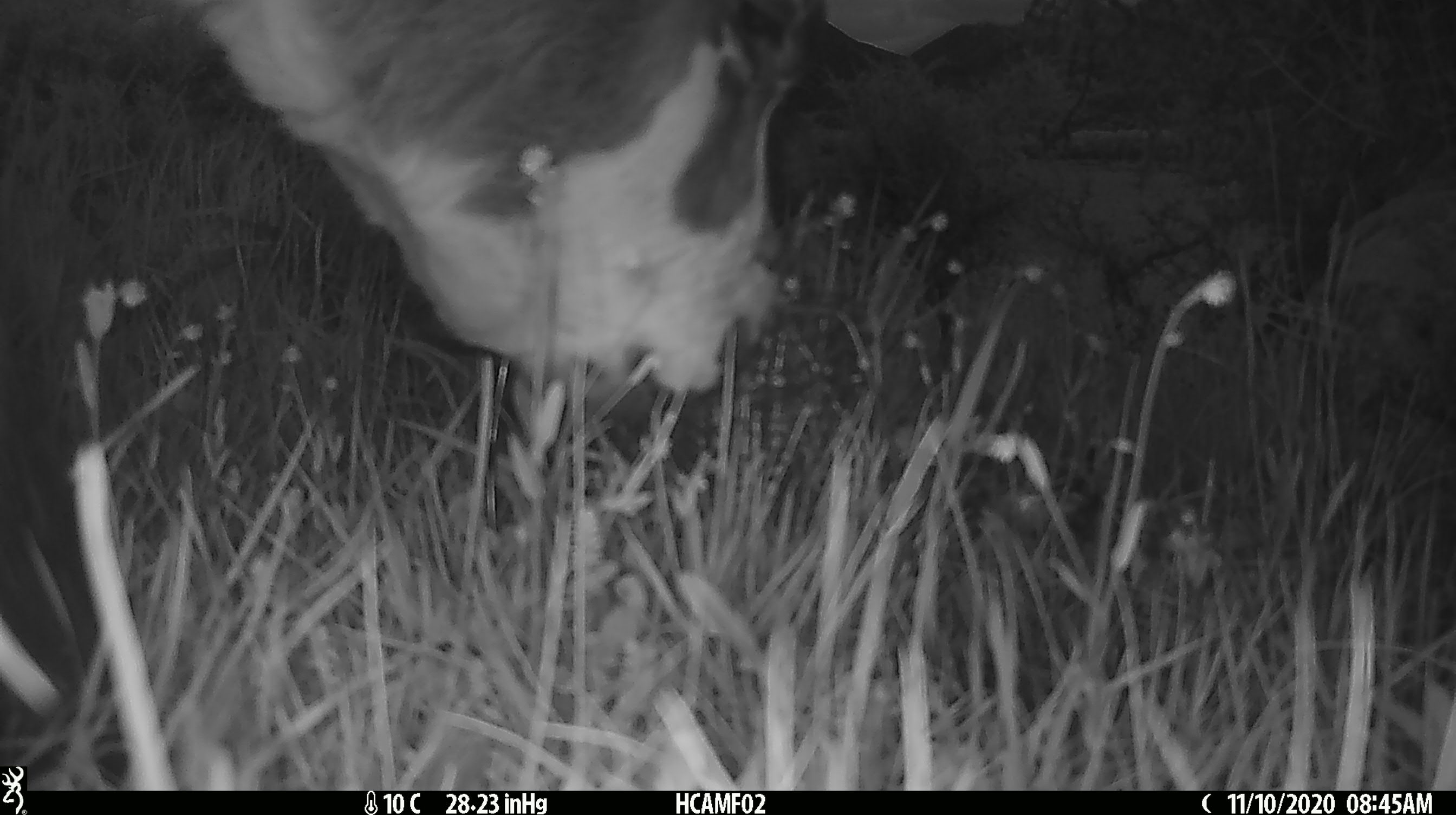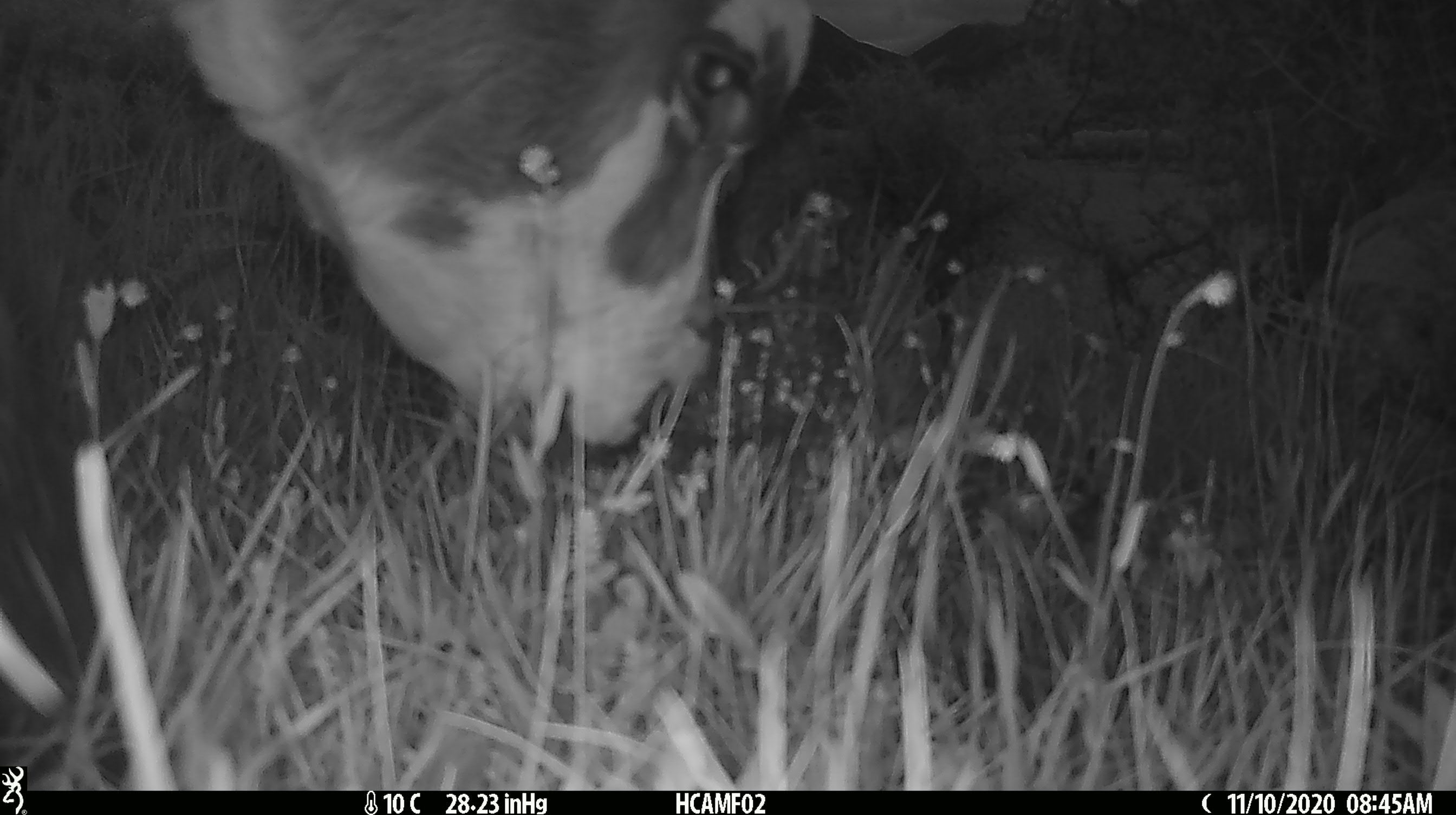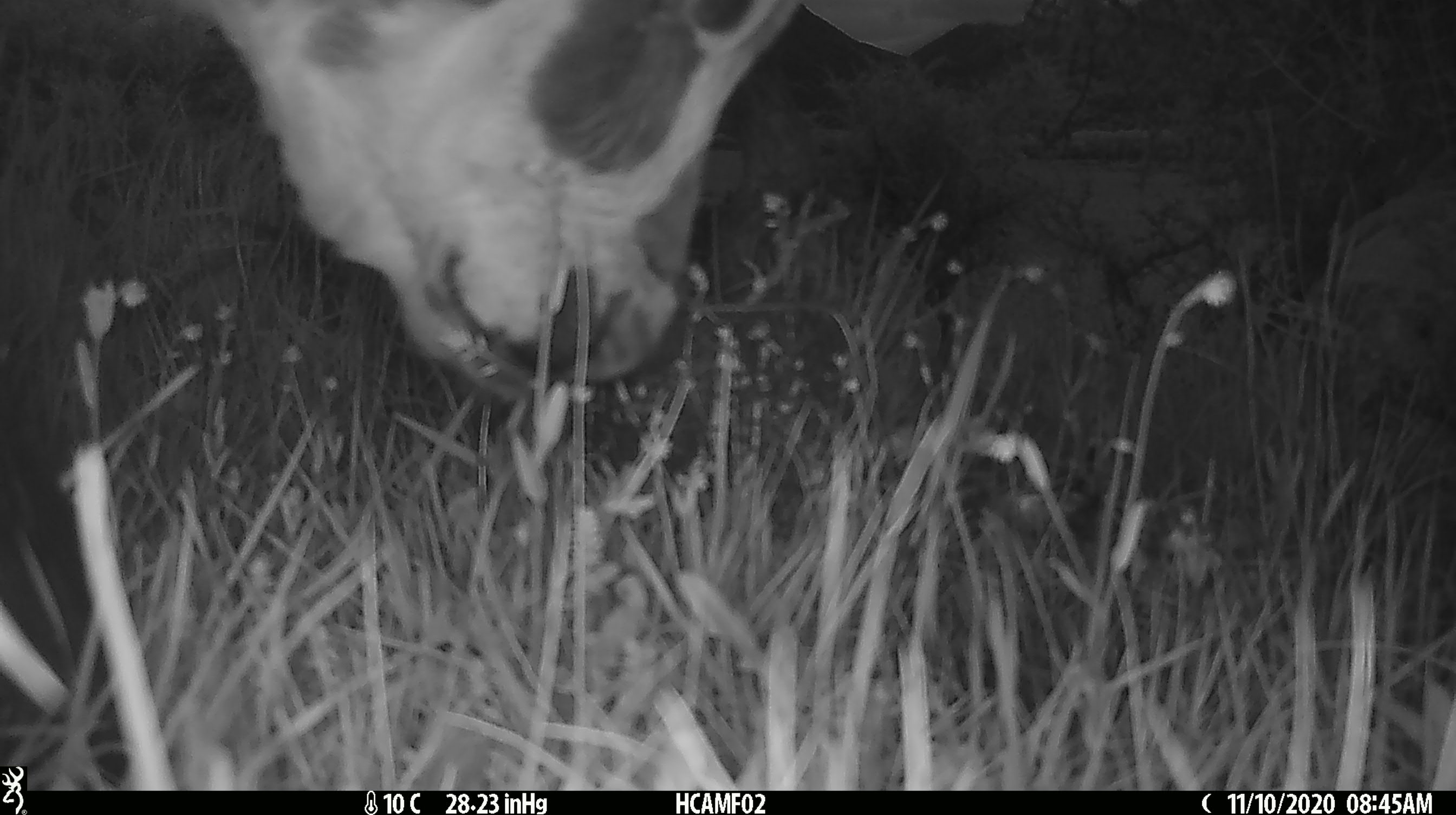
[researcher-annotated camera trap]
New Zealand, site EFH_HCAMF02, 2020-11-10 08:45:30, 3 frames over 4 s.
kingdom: Animalia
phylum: Chordata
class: Mammalia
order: Artiodactyla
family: Bovidae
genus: Bos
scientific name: Bos taurus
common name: domestic cow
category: cow